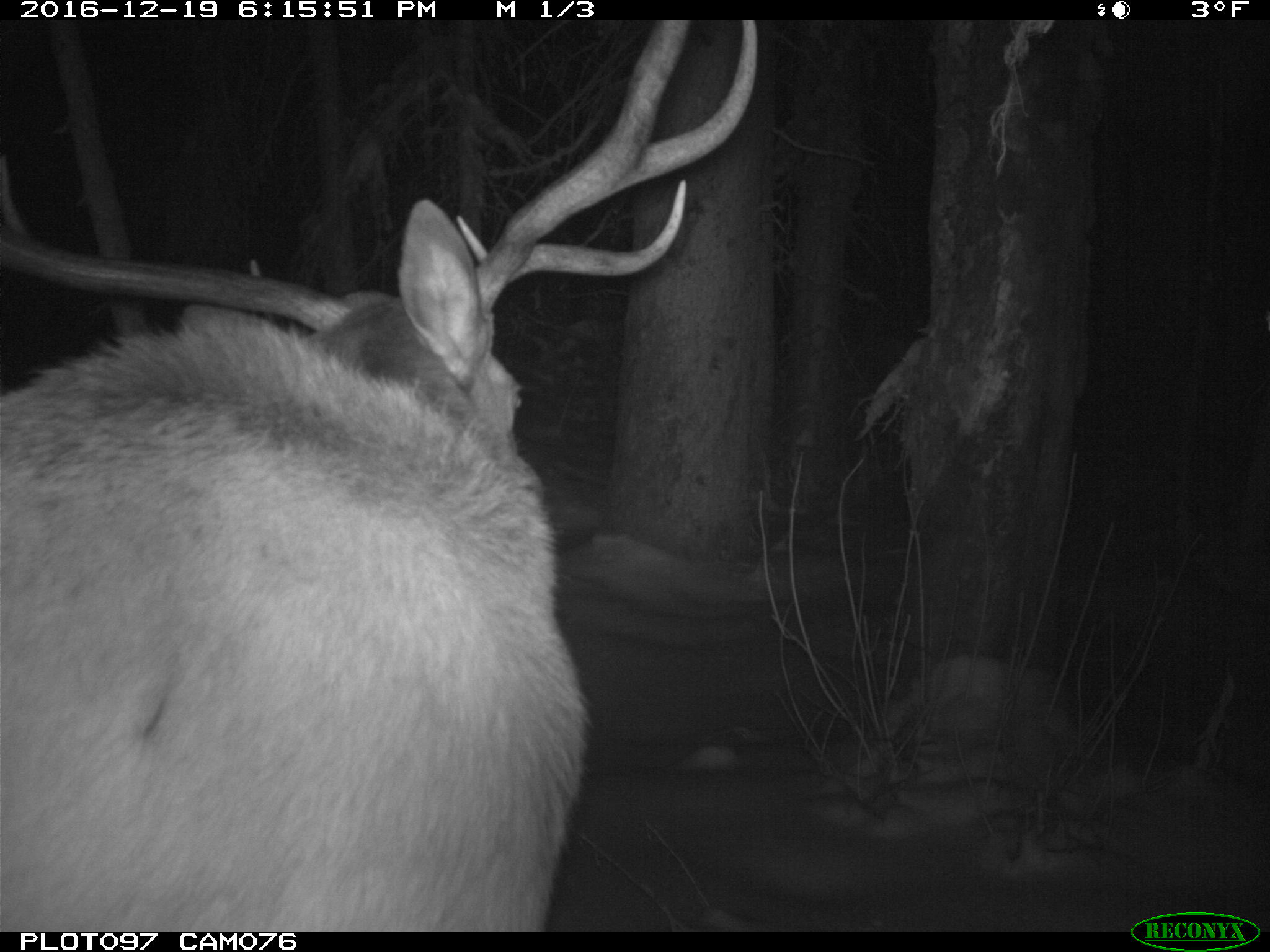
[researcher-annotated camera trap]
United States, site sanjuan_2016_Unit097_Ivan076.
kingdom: Animalia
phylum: Chordata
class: Mammalia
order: Artiodactyla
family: Cervidae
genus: Cervus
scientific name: Cervus elaphus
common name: red deer